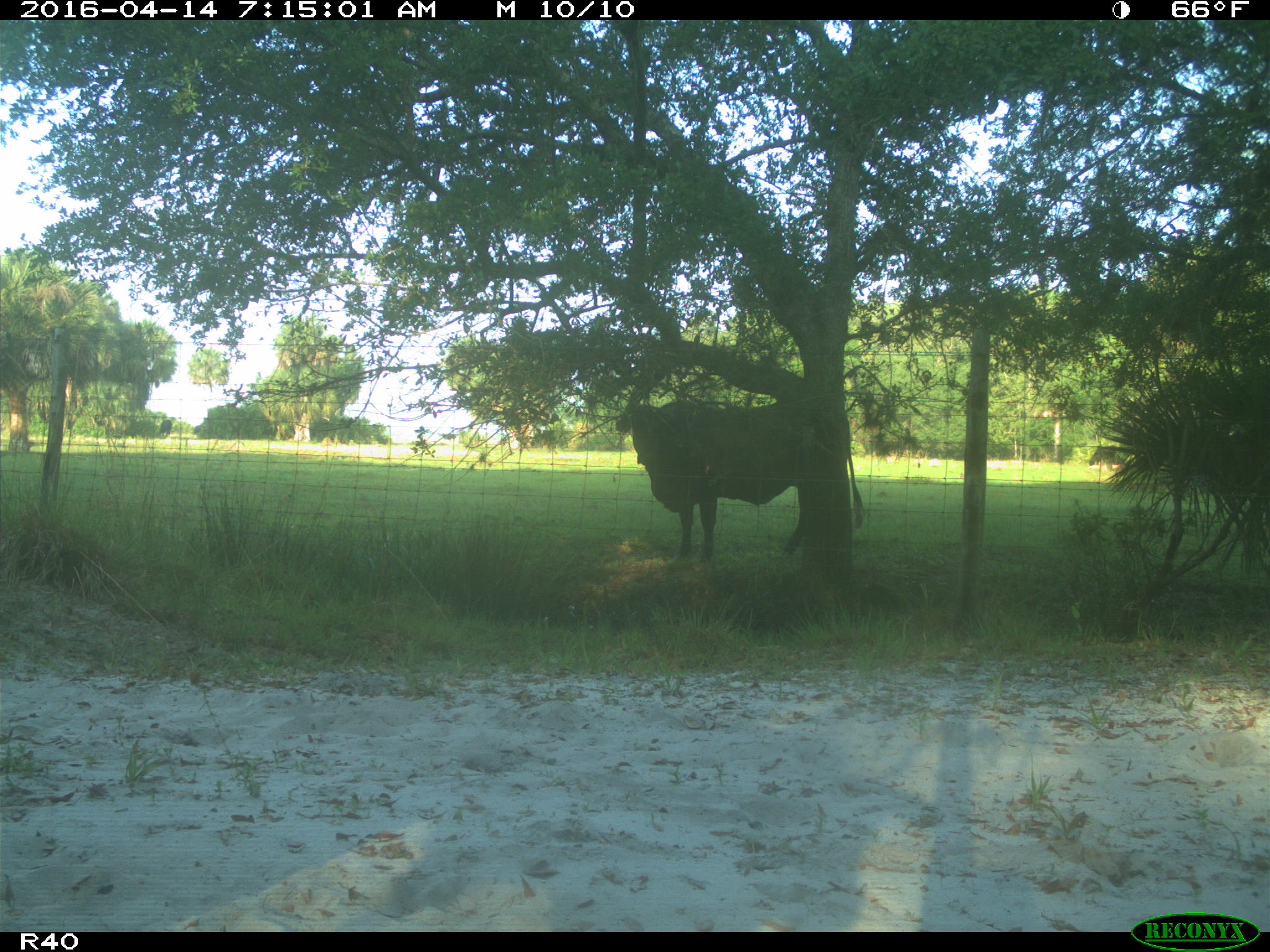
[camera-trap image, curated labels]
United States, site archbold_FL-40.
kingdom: Animalia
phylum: Chordata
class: Mammalia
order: Artiodactyla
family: Bovidae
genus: Bos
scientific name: Bos taurus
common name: domestic cow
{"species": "Bos taurus (domestic cow)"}